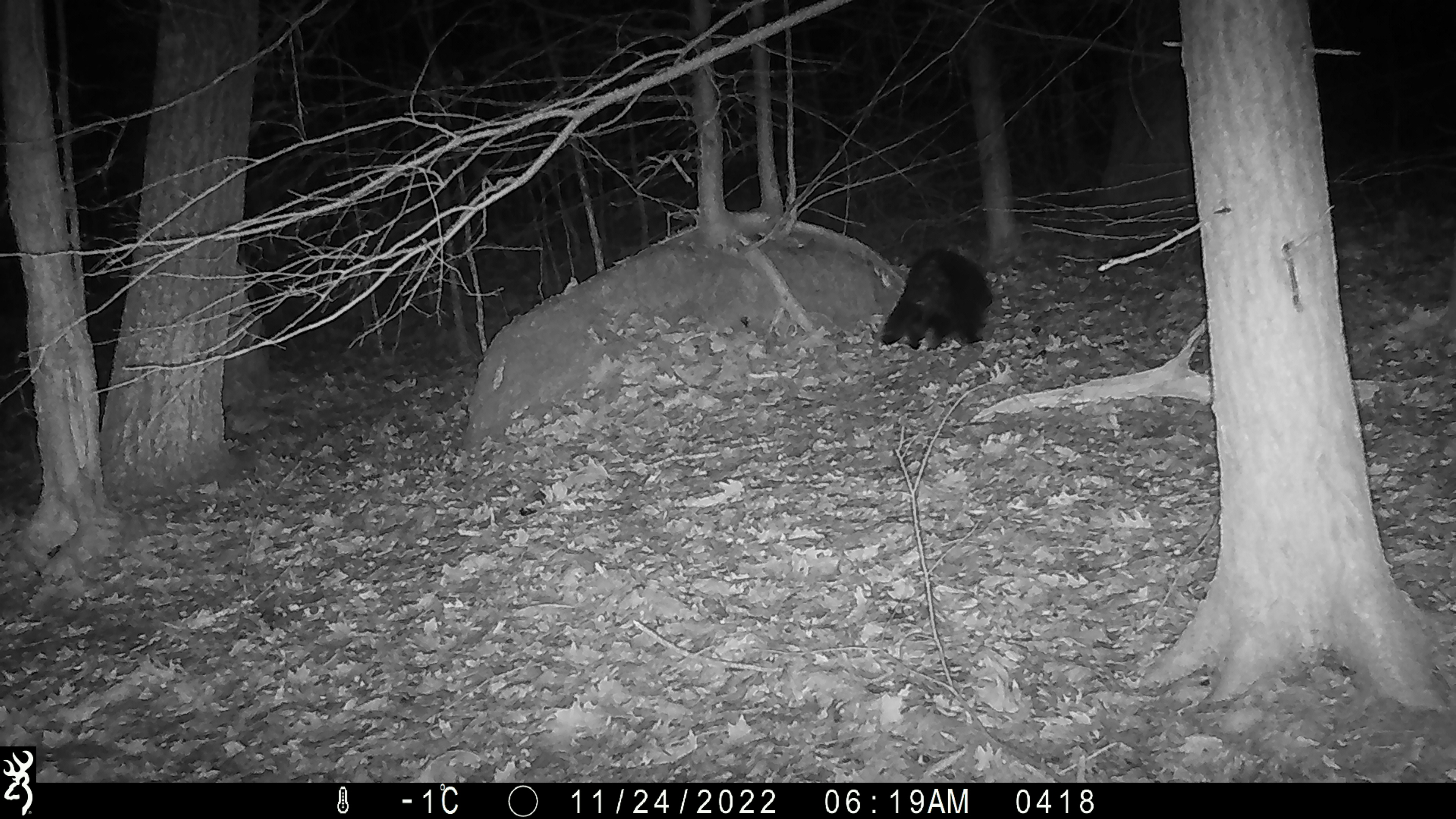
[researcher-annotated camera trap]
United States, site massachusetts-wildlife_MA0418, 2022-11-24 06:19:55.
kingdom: Animalia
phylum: Chordata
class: Mammalia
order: Rodentia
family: Erethizontidae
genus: Erethizon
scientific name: Erethizon dorsatum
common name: porcupine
Porcupine (Erethizon dorsatum).